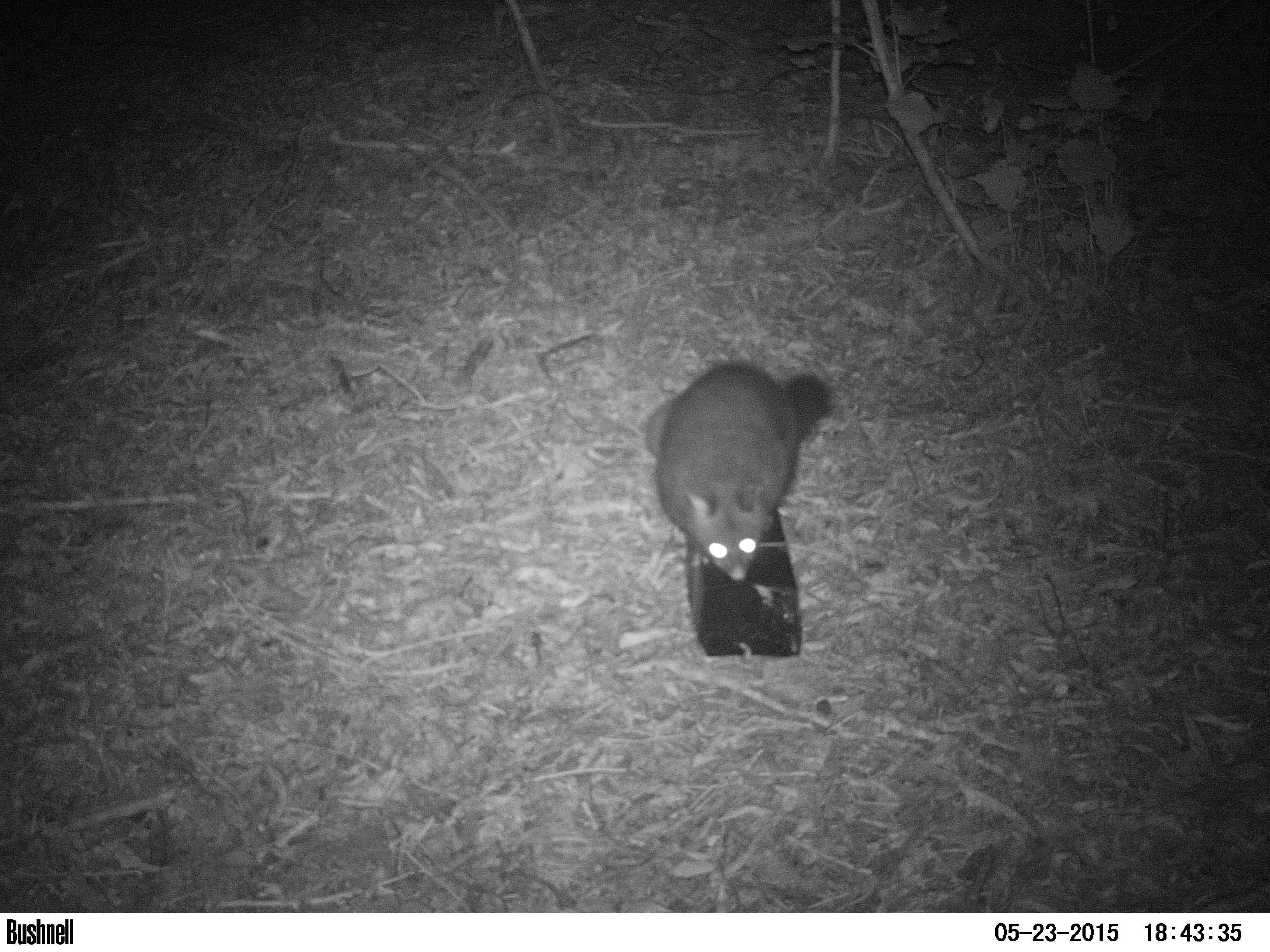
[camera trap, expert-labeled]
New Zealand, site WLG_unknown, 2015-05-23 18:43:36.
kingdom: Animalia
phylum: Chordata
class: Mammalia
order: Diprotodontia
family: Phalangeridae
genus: Trichosurus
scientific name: Trichosurus vulpecula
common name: common brushtail possum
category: possum